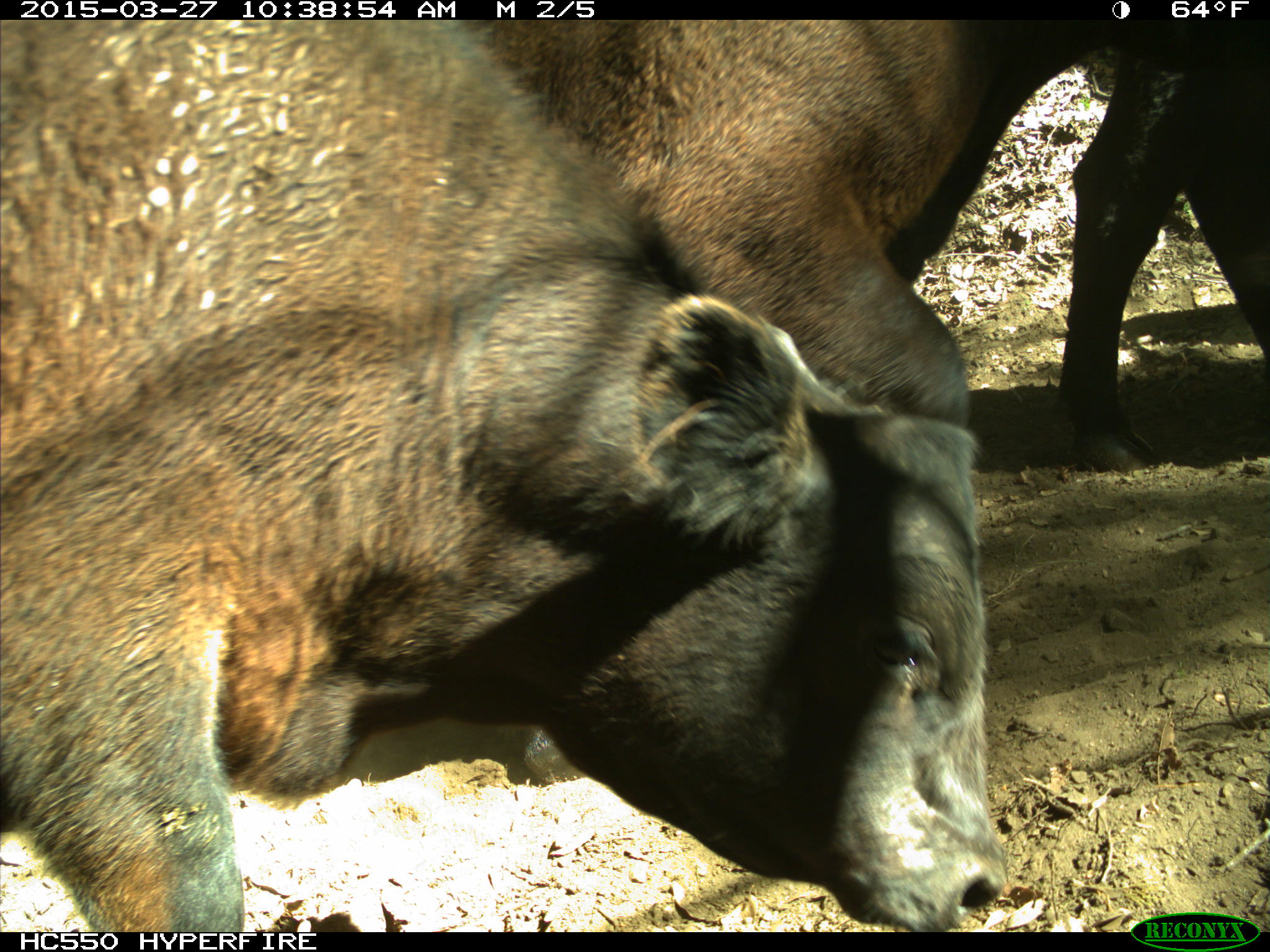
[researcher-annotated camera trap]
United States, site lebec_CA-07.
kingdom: Animalia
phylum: Chordata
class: Mammalia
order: Artiodactyla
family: Bovidae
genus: Bos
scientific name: Bos taurus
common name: domestic cow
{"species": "Bos taurus (domestic cow)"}